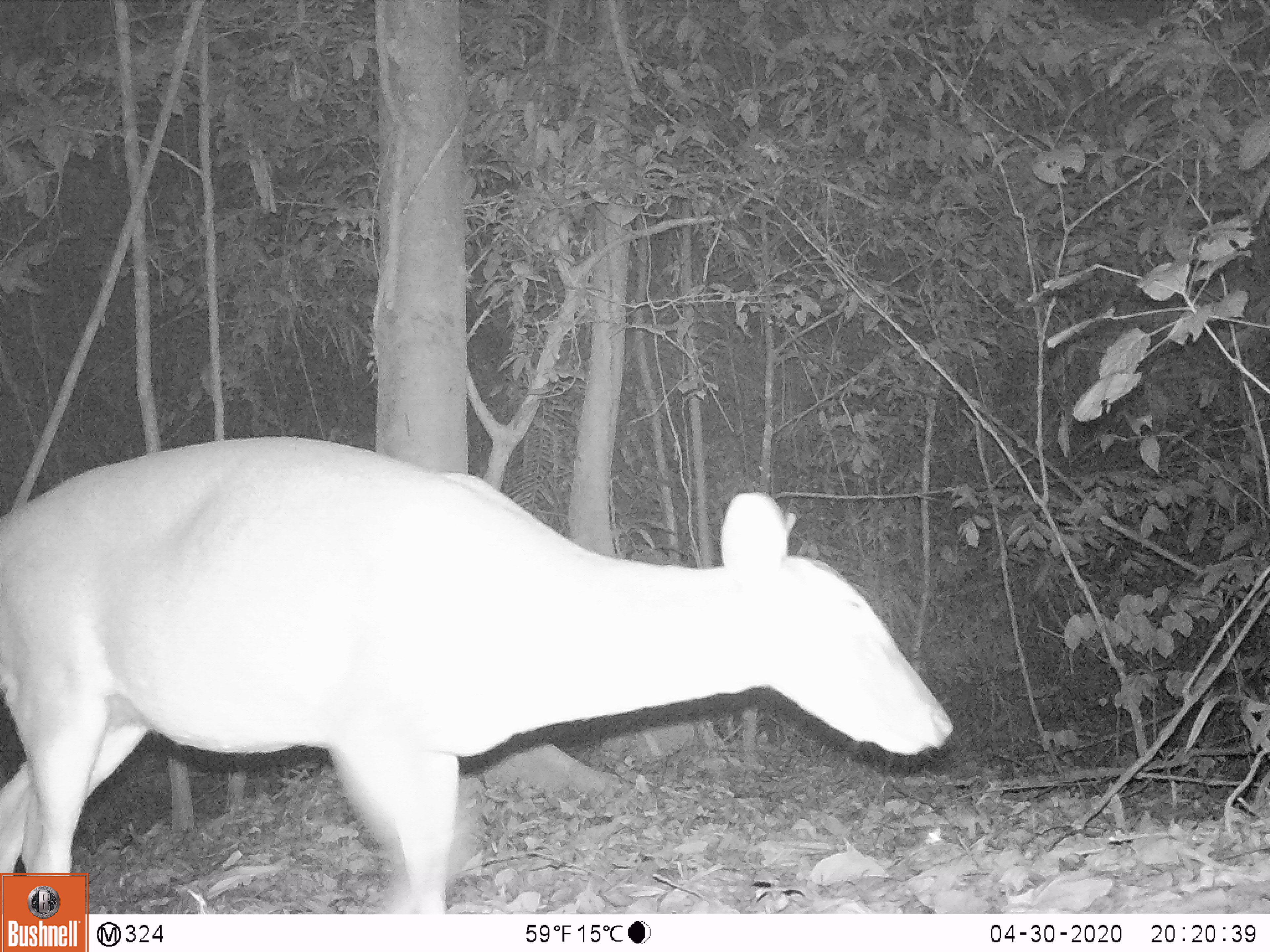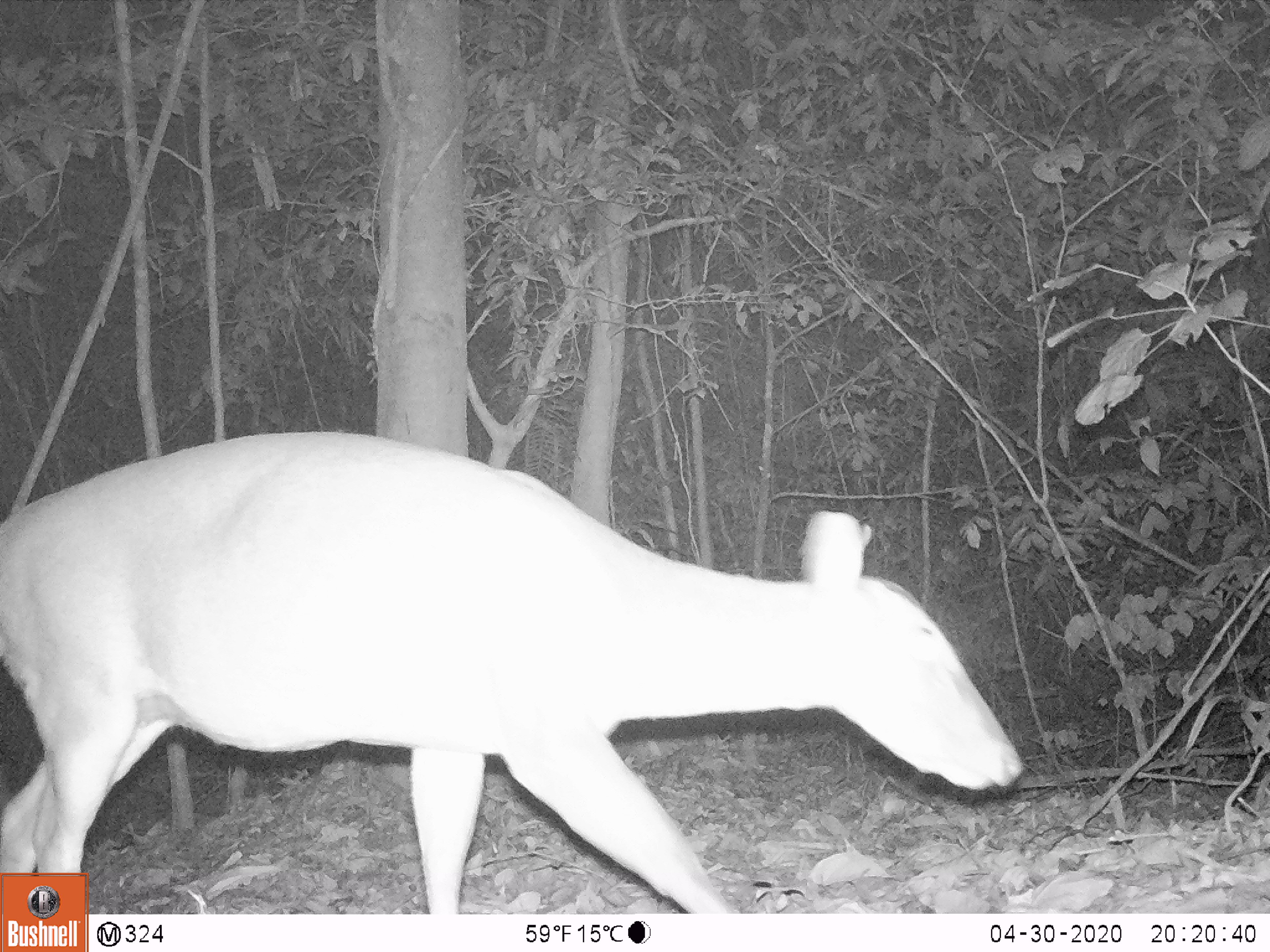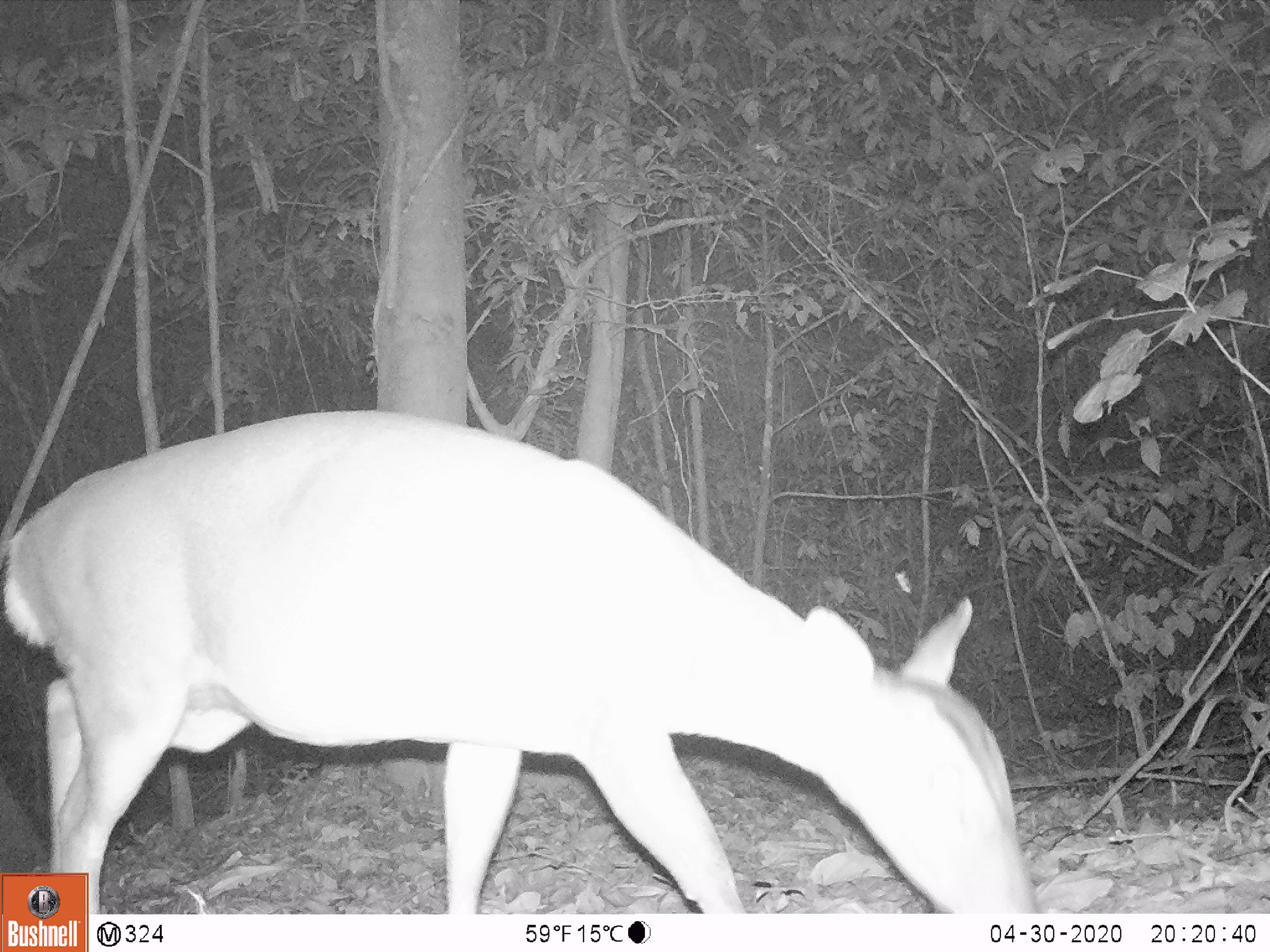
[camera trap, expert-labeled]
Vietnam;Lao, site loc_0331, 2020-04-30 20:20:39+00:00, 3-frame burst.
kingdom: Animalia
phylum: Chordata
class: Mammalia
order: Artiodactyla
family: Cervidae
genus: Muntiacus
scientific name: Muntiacus vuquangensis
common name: large-antlered muntjac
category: large antlered muntjac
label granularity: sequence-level